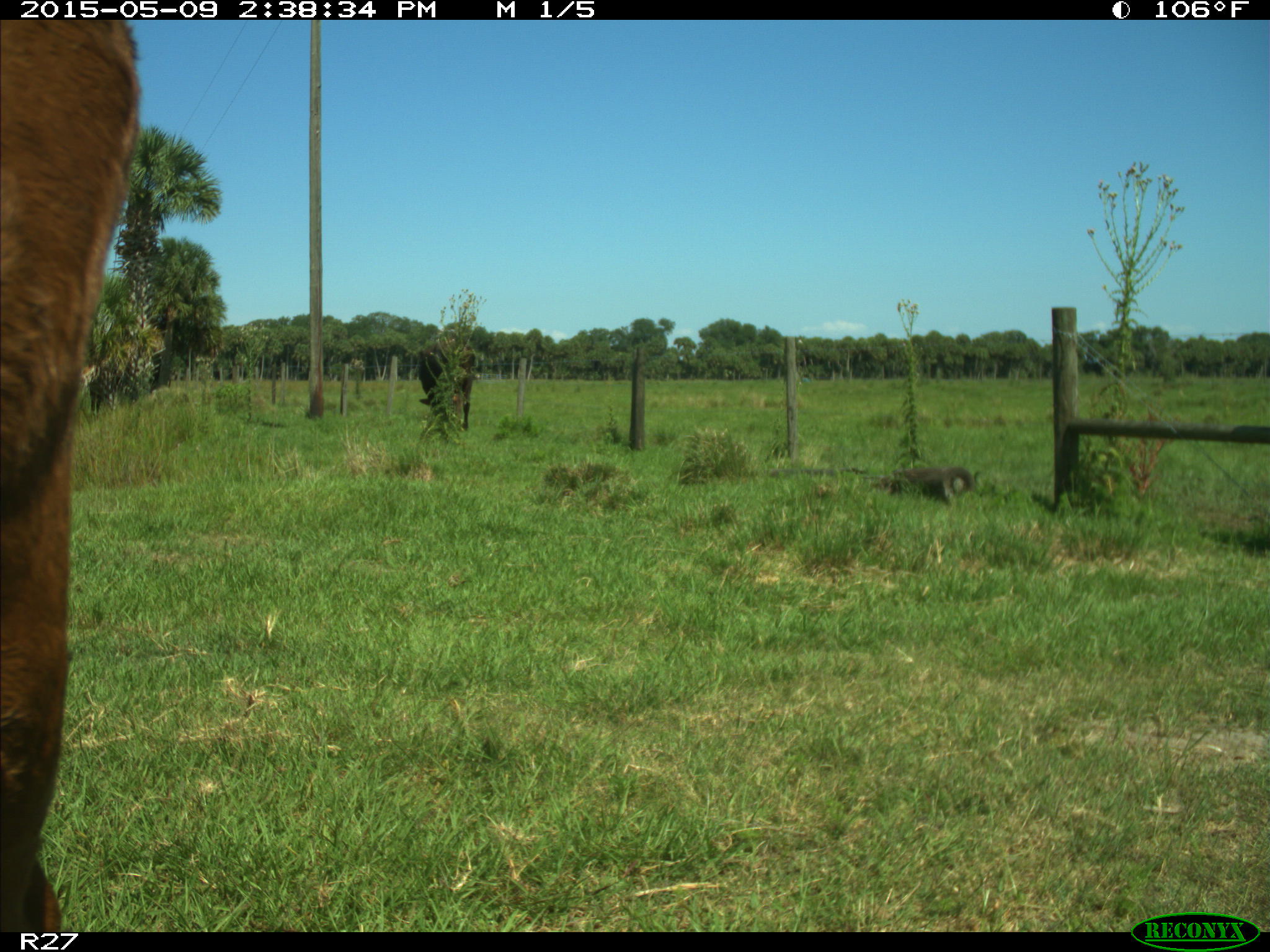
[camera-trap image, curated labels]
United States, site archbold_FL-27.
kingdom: Animalia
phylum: Chordata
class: Mammalia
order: Artiodactyla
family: Bovidae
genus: Bos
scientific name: Bos taurus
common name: domestic cow